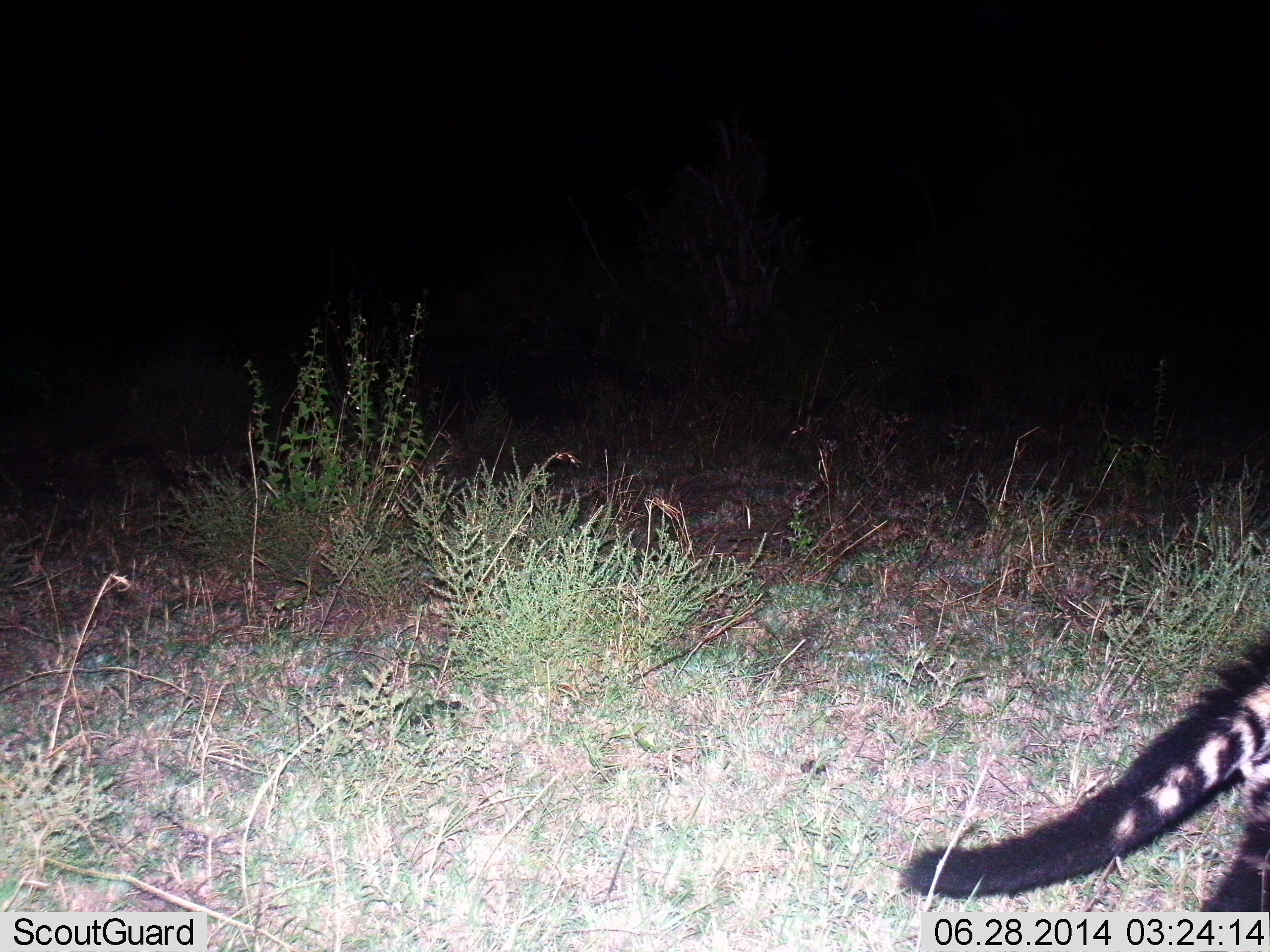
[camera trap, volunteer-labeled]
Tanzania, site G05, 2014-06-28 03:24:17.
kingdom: Animalia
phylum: Chordata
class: Mammalia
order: Carnivora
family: Viverridae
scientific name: Viverridae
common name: civet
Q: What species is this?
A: Civet (Viverridae).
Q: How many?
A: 1.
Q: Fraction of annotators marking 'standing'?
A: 30%.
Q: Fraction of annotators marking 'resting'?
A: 0%.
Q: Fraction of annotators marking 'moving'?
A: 70%.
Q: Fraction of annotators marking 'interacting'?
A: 0%.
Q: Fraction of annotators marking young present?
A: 0%.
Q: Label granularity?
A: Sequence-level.